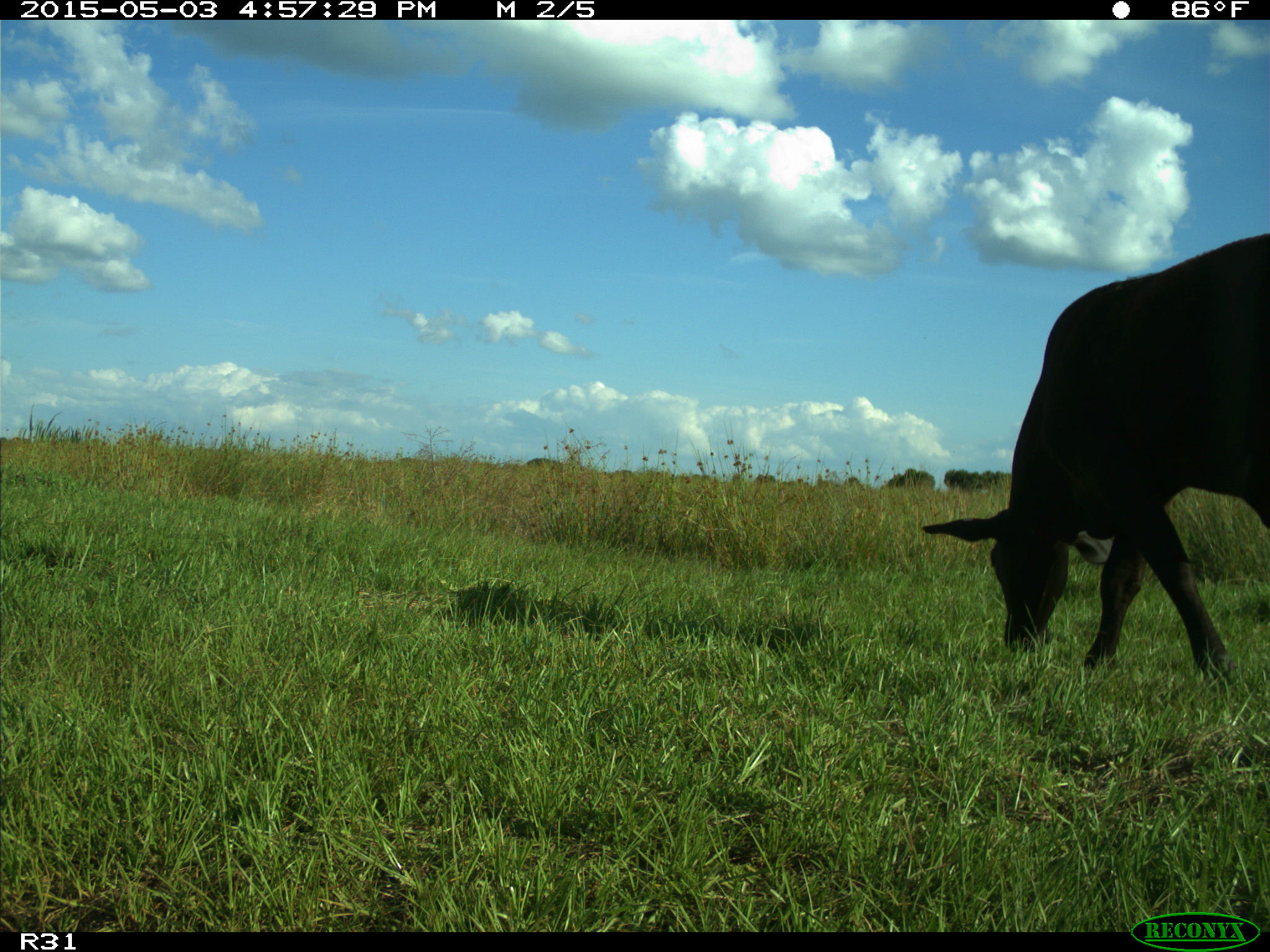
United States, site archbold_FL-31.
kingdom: Animalia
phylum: Chordata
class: Mammalia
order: Artiodactyla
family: Bovidae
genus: Bos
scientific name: Bos taurus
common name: domestic cow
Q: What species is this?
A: Bos taurus (domestic cow).